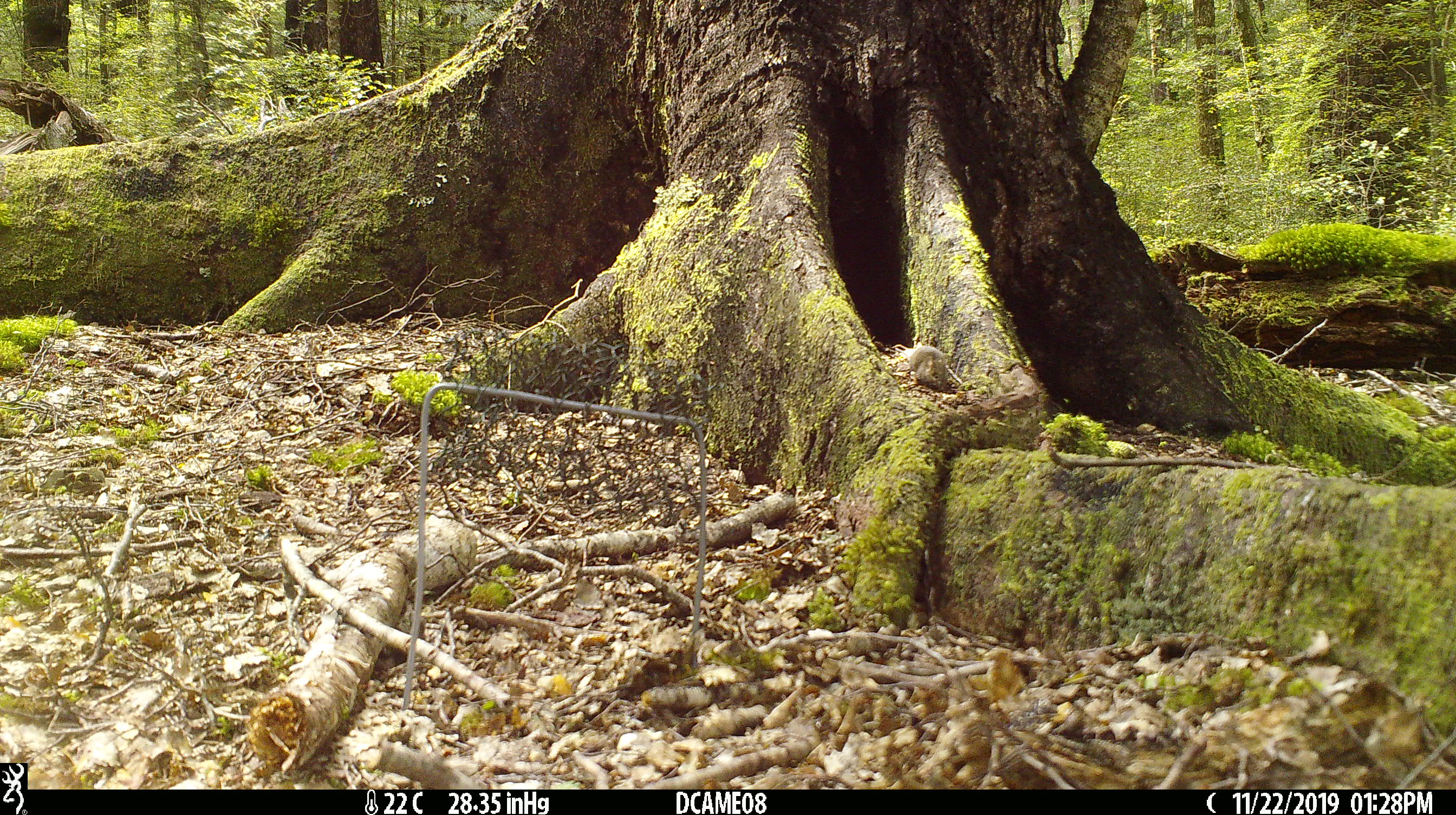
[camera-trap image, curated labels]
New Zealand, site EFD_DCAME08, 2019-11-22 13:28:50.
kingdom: Animalia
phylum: Chordata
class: Mammalia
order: Rodentia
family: Muridae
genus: Mus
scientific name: Mus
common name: mouse